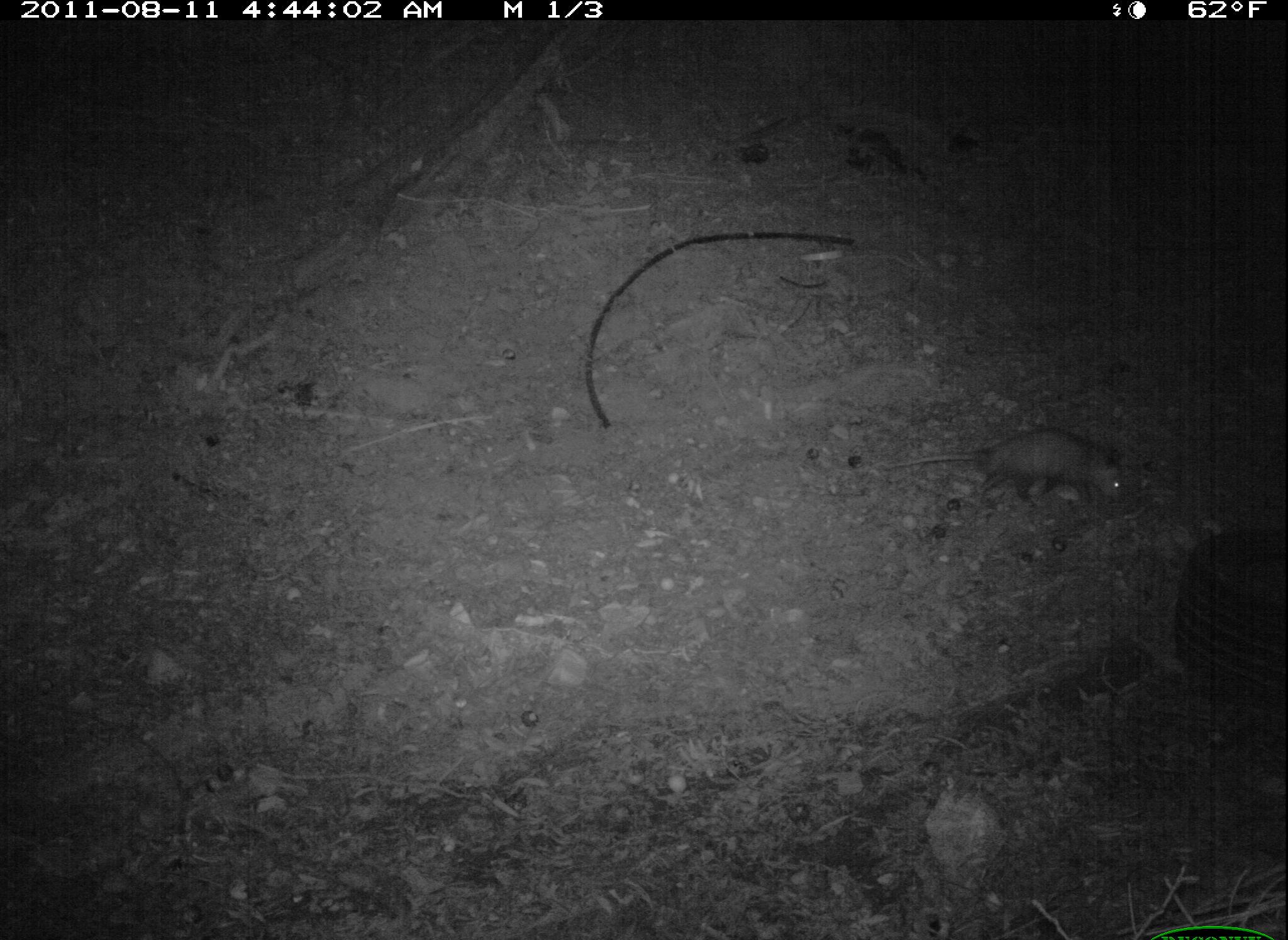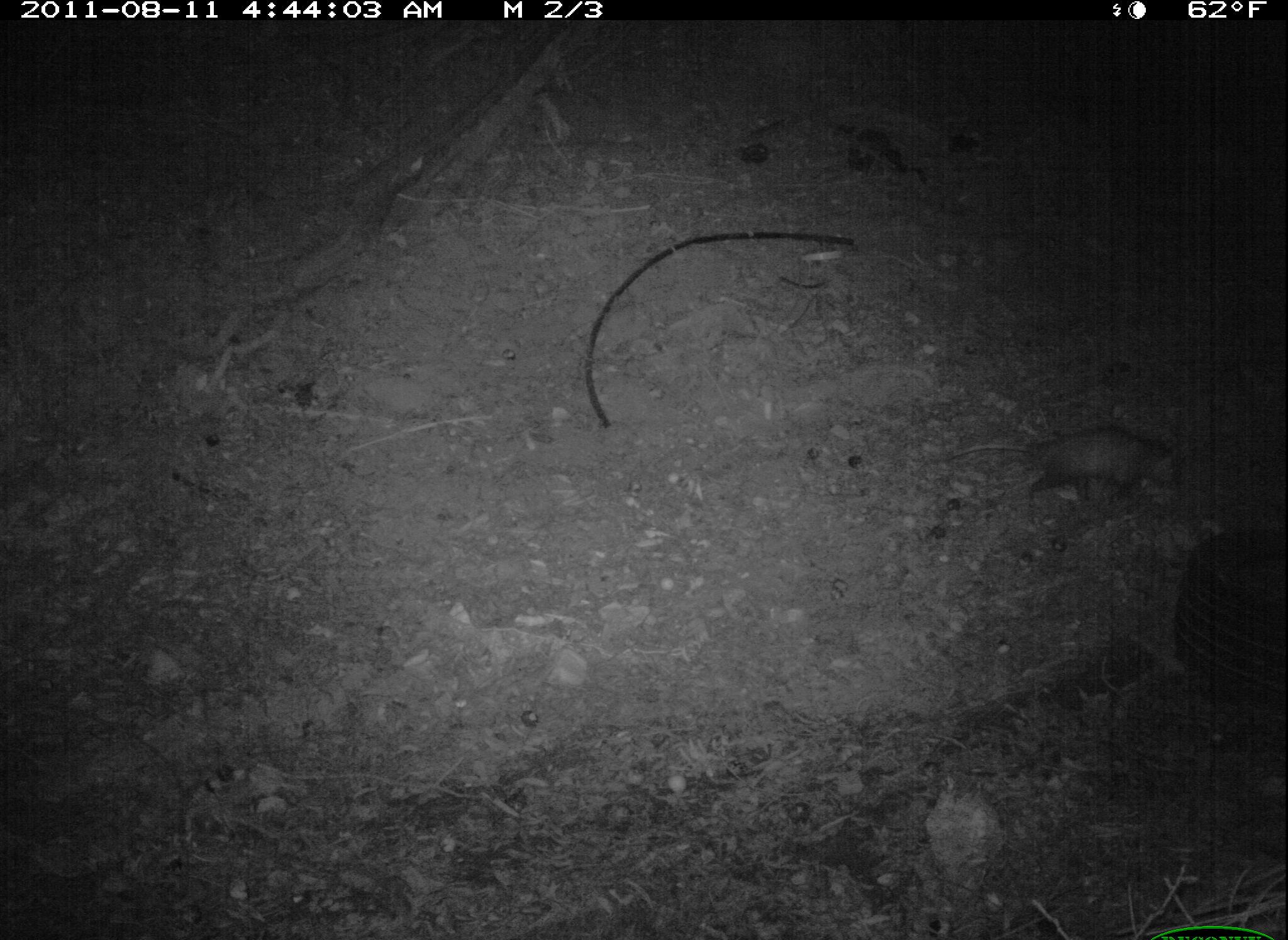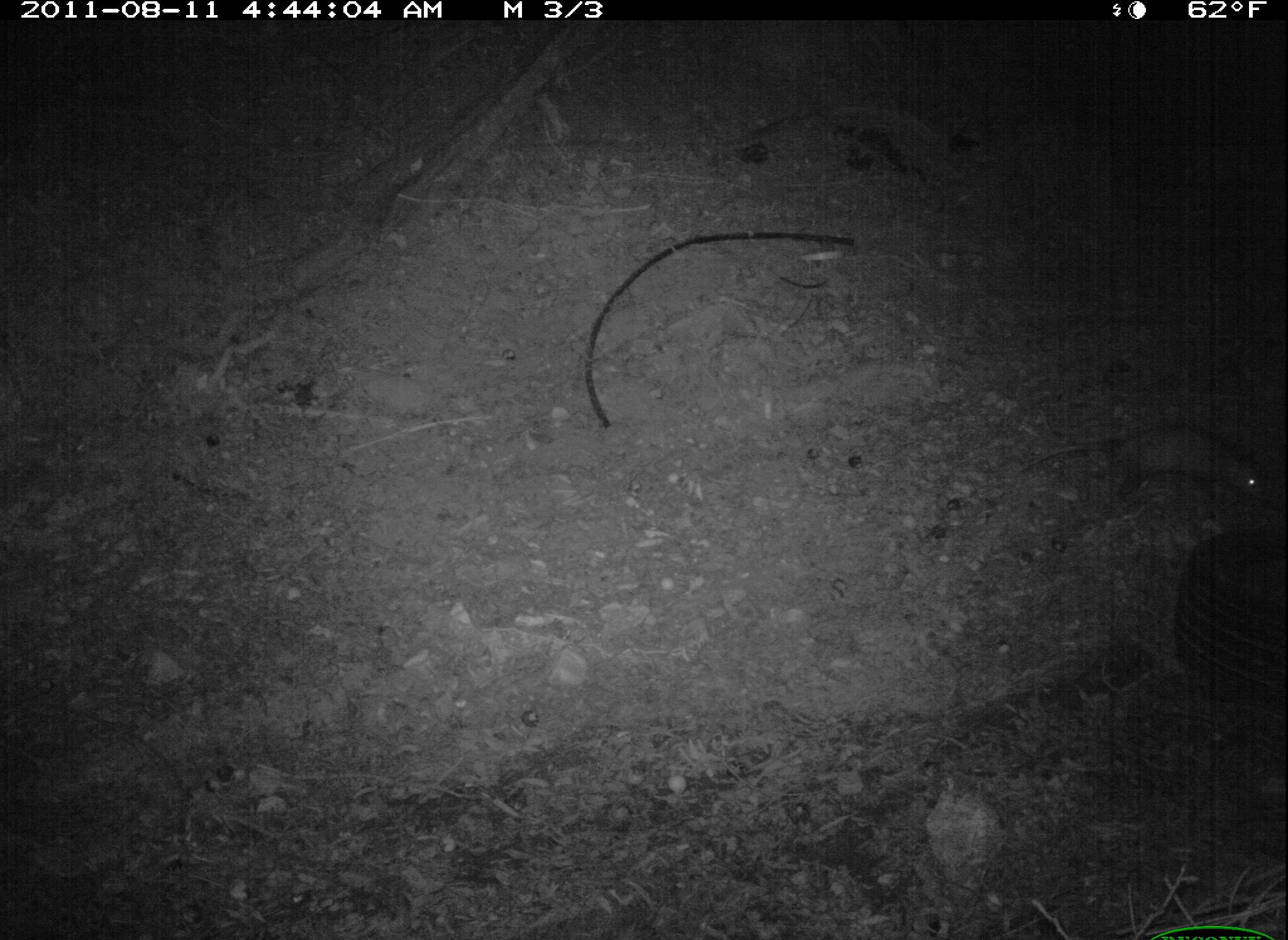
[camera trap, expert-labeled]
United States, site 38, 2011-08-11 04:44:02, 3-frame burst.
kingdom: Animalia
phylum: Chordata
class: Mammalia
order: Didelphimorphia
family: Didelphidae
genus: Didelphis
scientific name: Didelphis virginiana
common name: virginia opossum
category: opossum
Opossum (virginia opossum) (Didelphis virginiana).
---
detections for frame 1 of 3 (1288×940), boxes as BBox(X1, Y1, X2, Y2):
opossum: BBox(866, 417, 1141, 527)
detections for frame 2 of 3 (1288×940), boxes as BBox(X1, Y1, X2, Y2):
opossum: BBox(1001, 411, 1243, 543)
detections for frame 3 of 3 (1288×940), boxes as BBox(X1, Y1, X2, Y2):
opossum: BBox(1011, 413, 1271, 504)